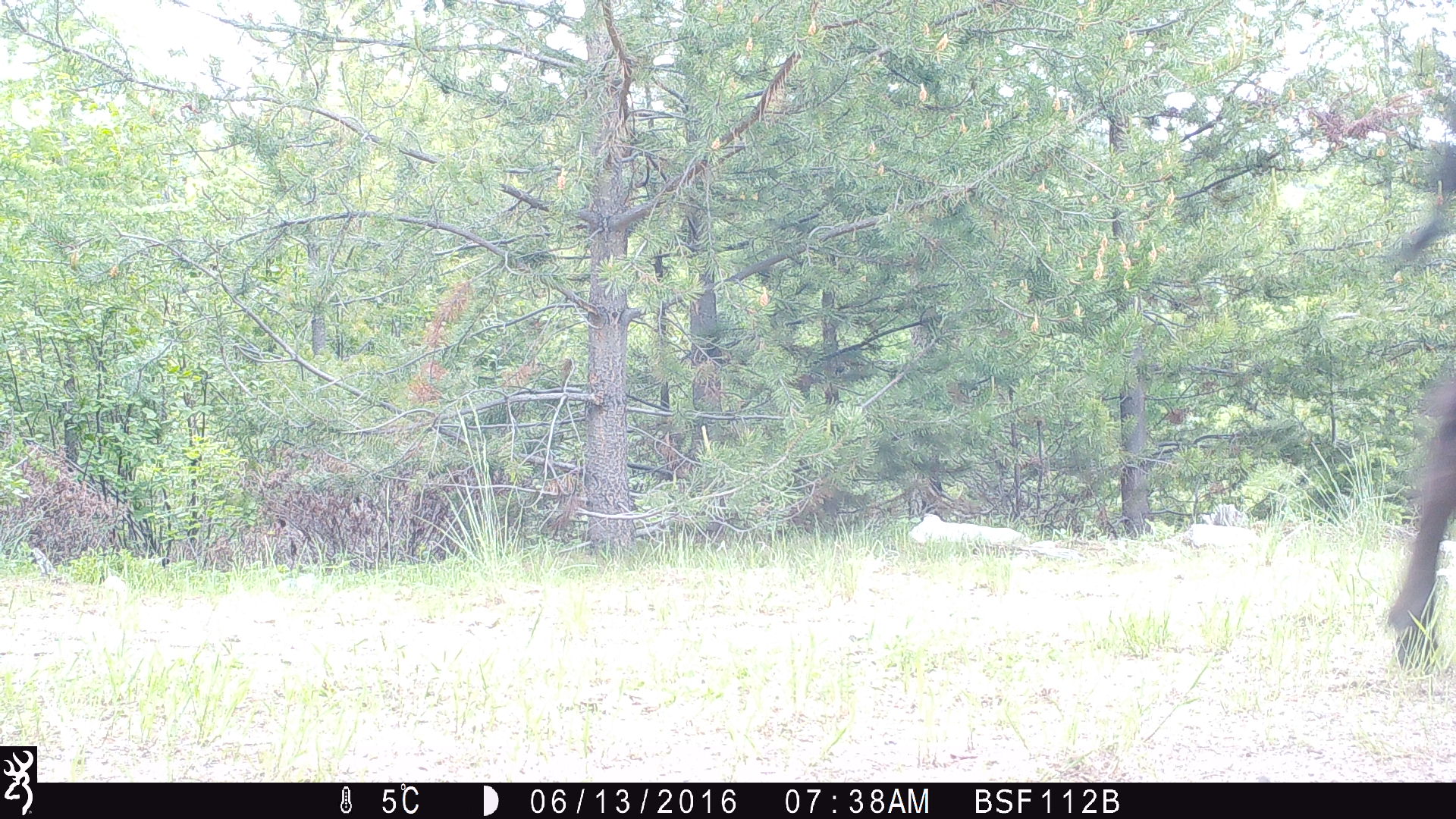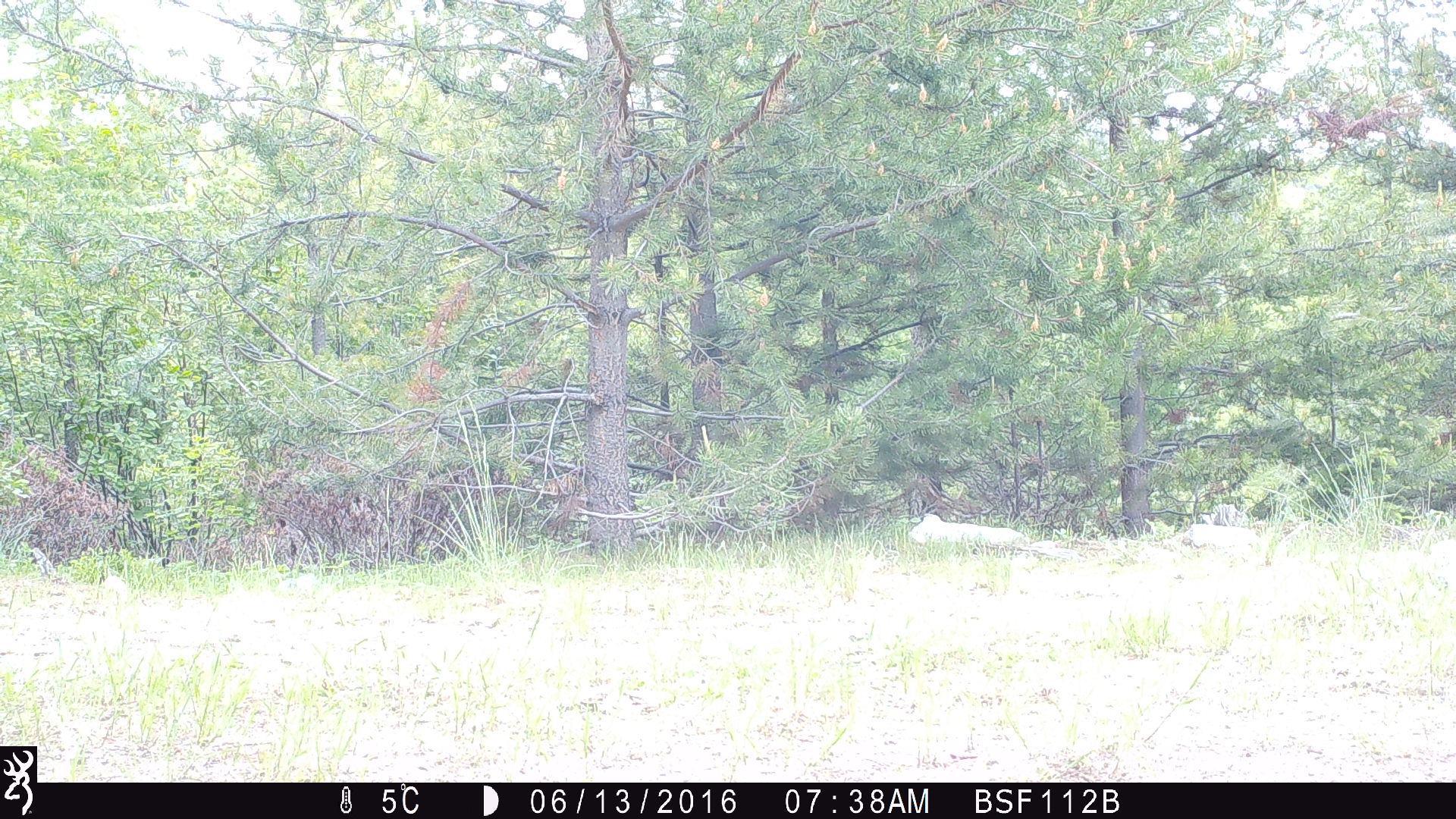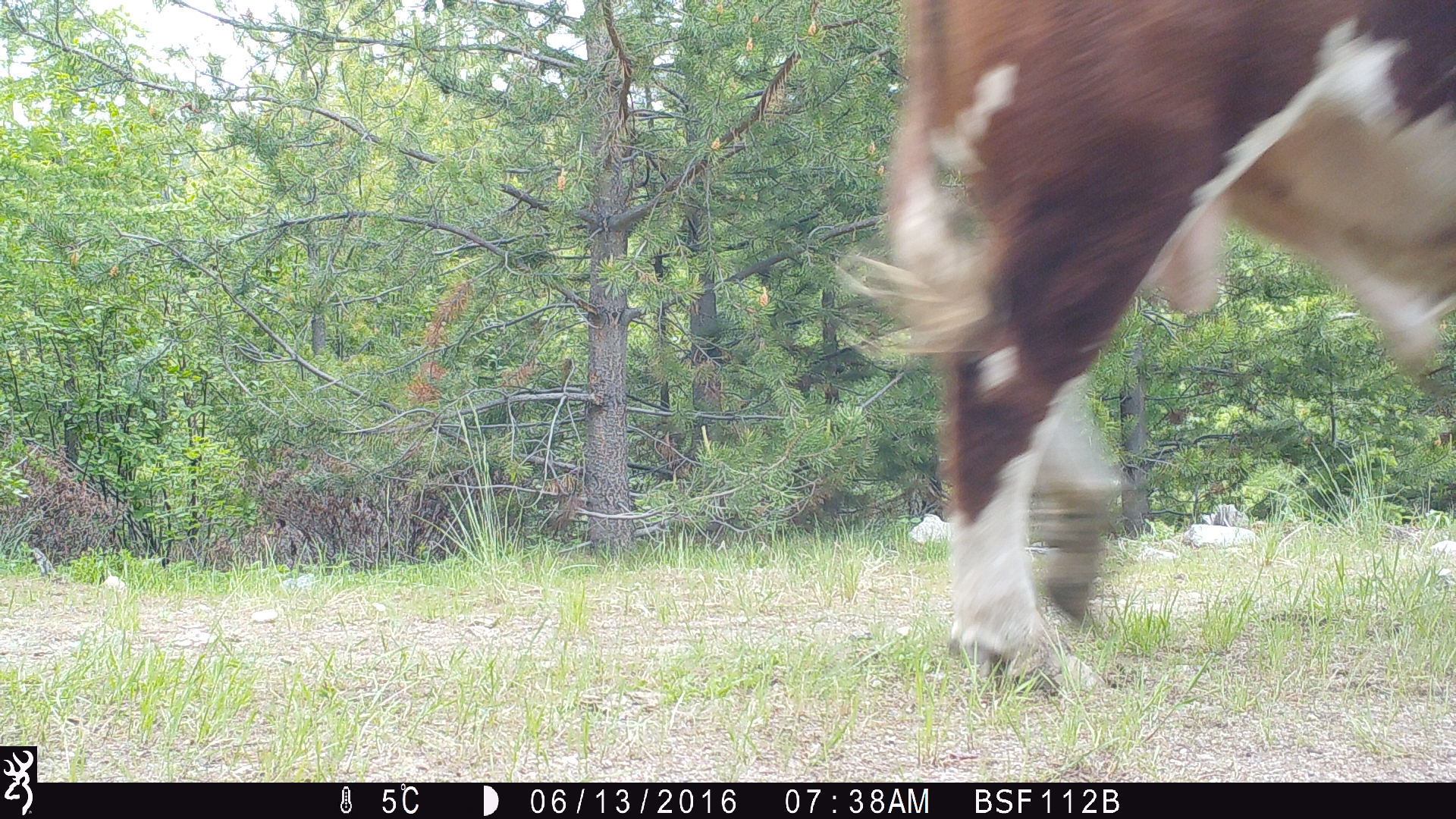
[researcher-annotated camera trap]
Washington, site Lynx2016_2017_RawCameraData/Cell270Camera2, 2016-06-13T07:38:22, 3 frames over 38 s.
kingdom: Animalia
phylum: Chordata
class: Mammalia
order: Artiodactyla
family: Bovidae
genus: Bos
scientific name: Bos taurus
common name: domestic cattle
Domestic cattle (Bos taurus). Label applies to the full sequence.